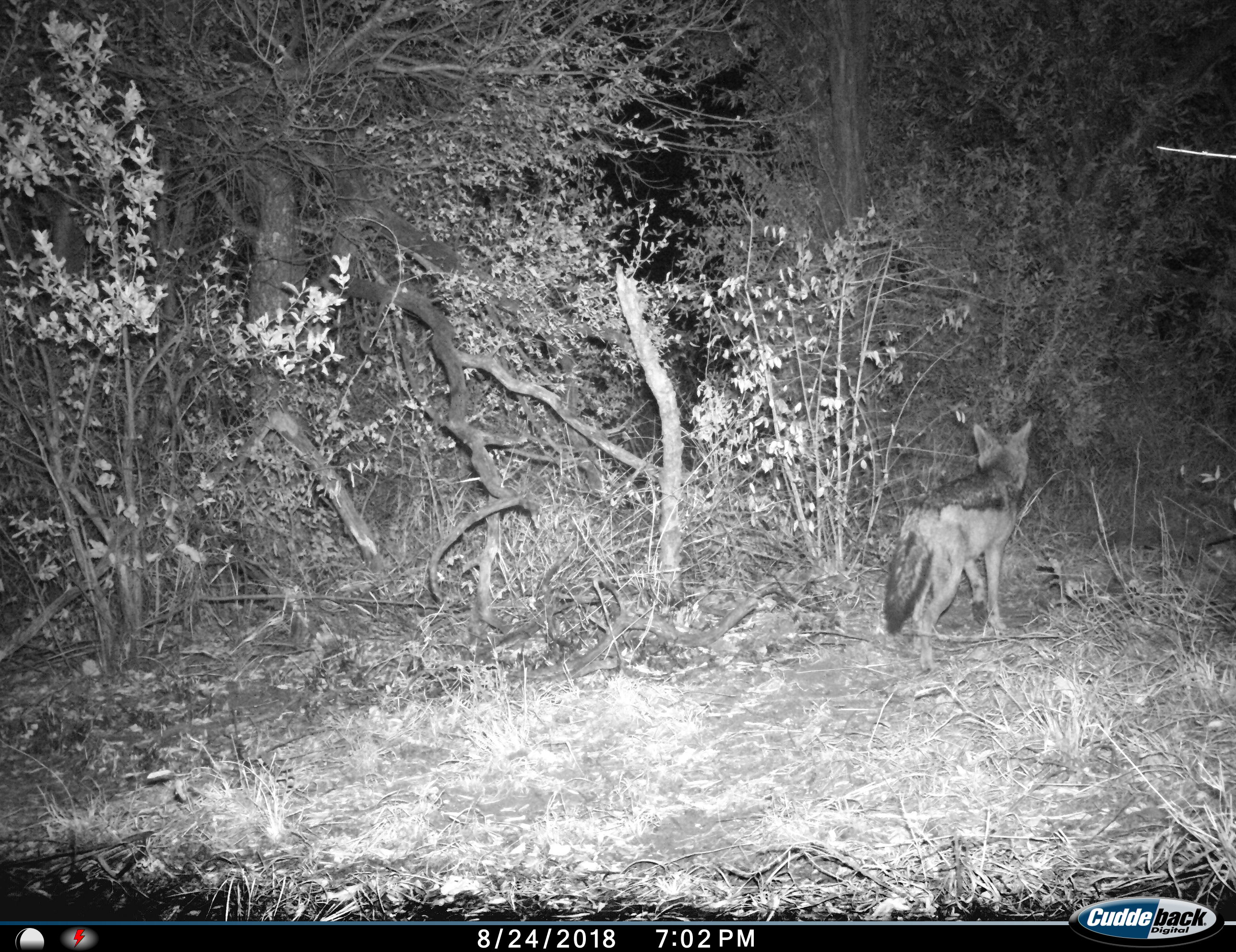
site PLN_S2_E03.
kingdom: Animalia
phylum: Chordata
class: Mammalia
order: Carnivora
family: Canidae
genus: Lupulella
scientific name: Lupulella mesomelas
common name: black-backed jackal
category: jackalblackbacked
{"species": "jackalblackbacked (black-backed jackal) (Lupulella mesomelas)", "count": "1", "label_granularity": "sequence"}